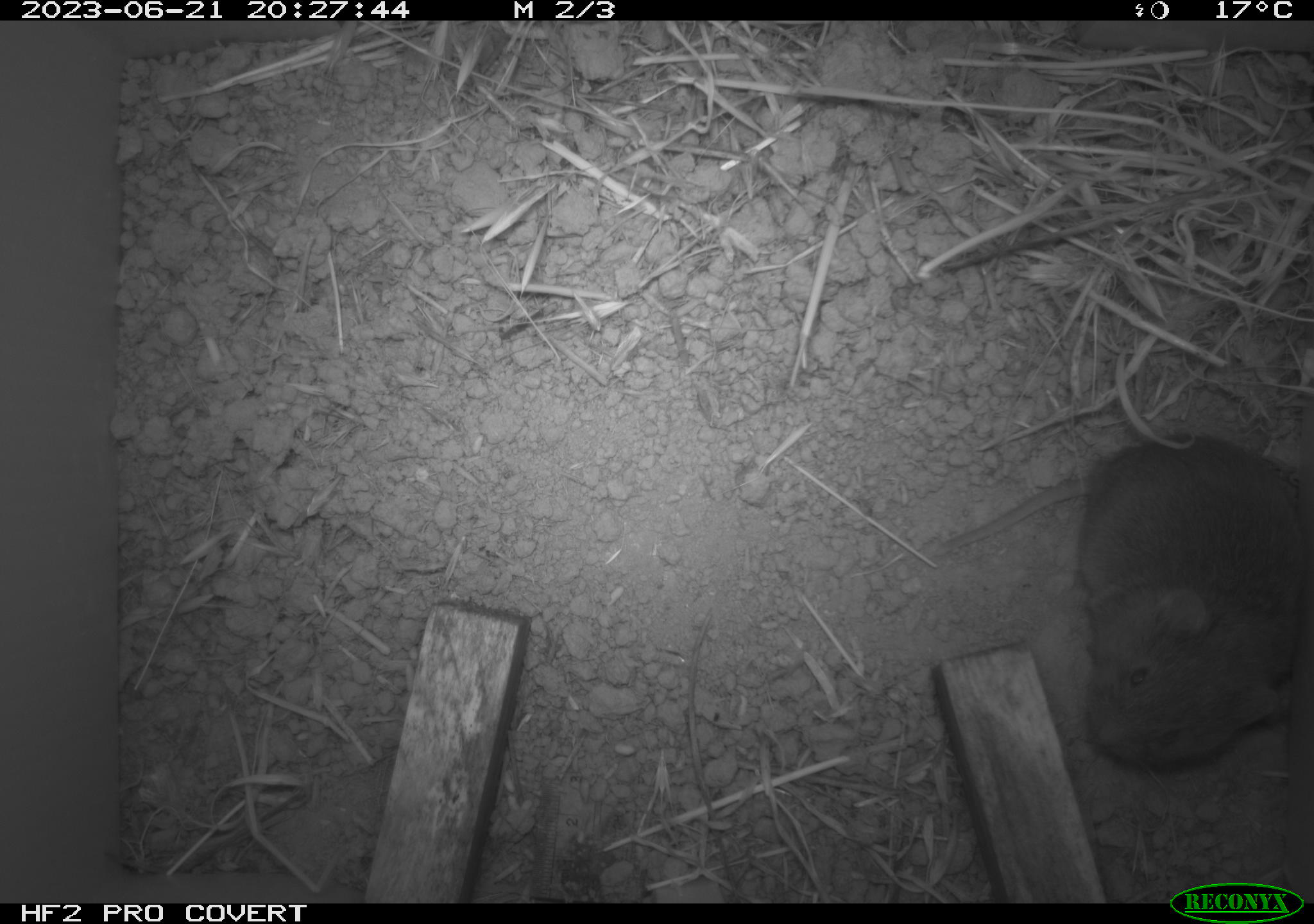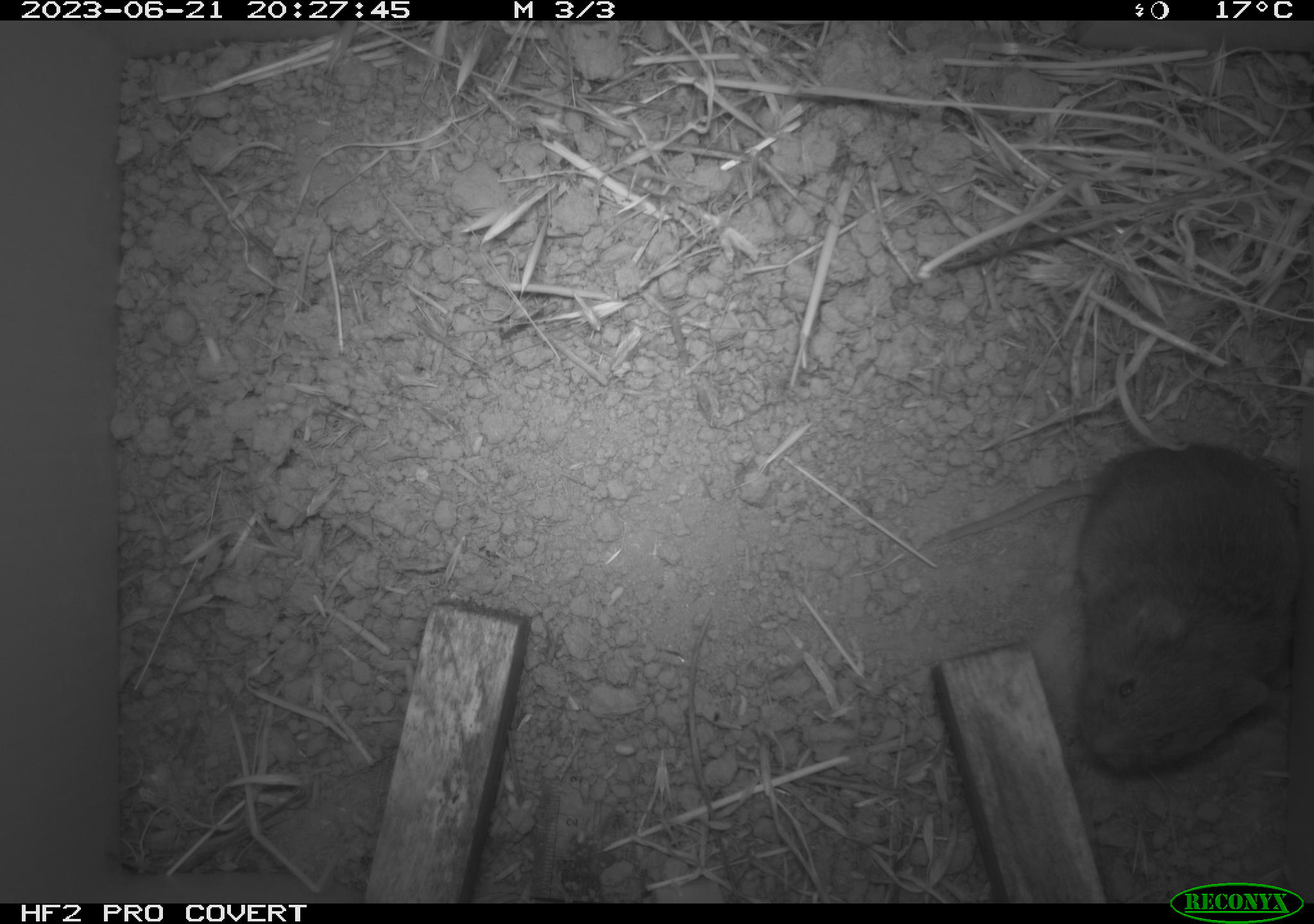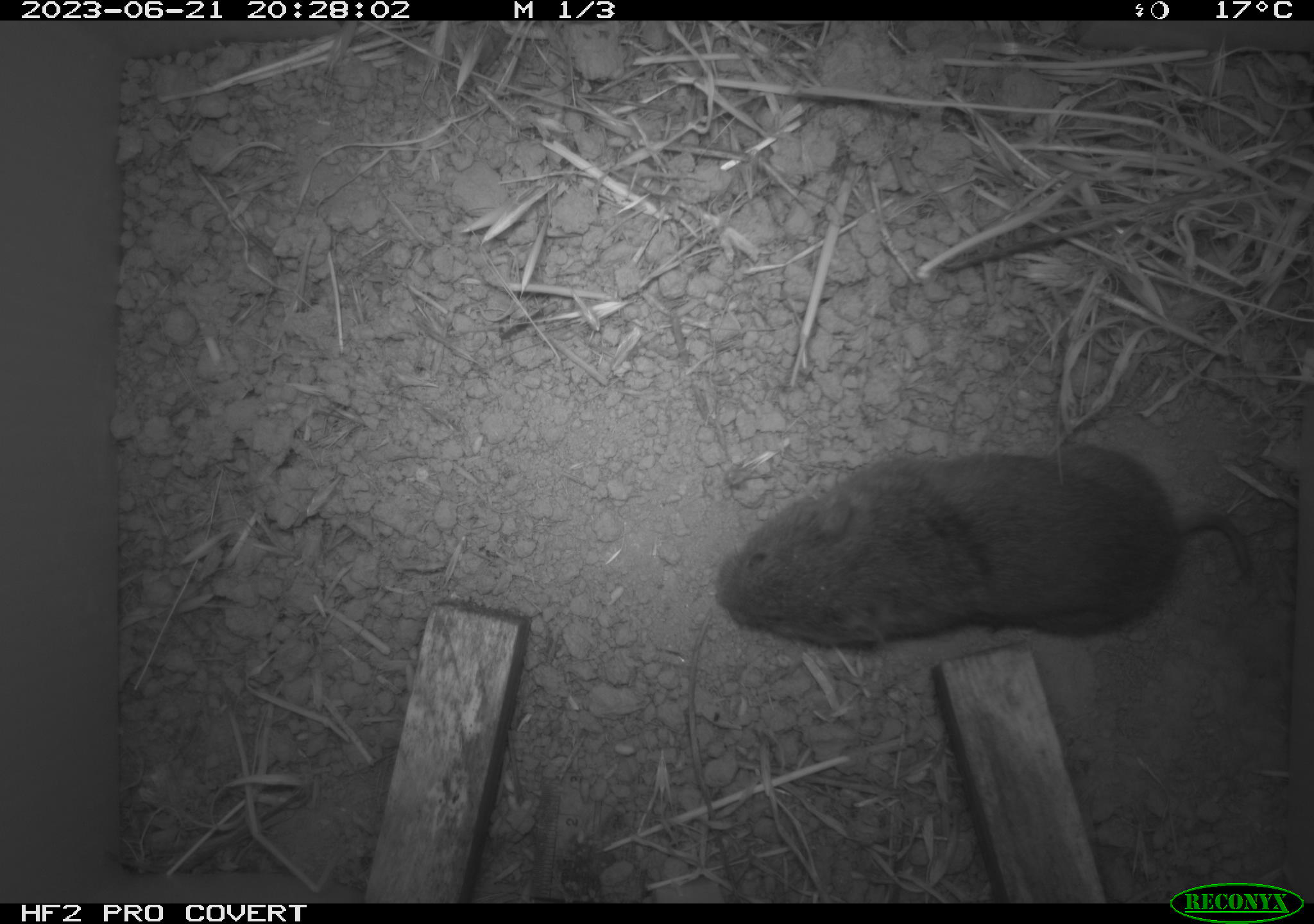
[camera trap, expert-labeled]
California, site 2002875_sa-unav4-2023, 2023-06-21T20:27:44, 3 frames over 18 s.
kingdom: Animalia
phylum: Chordata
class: Mammalia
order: Rodentia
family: Cricetidae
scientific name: Arvicolinae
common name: voles, lemmings, and muskrats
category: arvicolinae subfamily